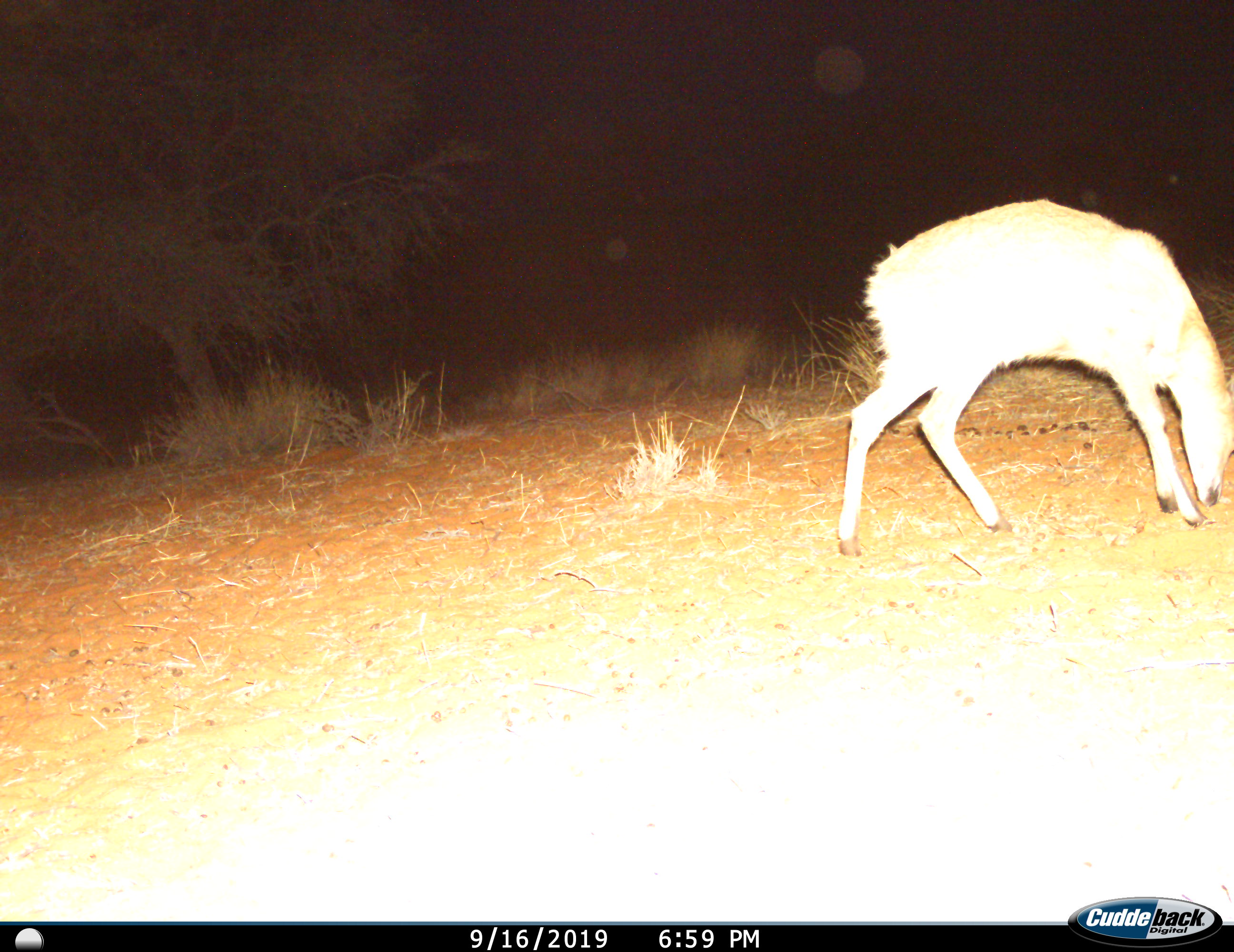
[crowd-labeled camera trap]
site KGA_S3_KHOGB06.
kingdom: Animalia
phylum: Chordata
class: Mammalia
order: Artiodactyla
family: Bovidae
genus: Raphicerus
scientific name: Raphicerus campestris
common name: steenbok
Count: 1.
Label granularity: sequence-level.